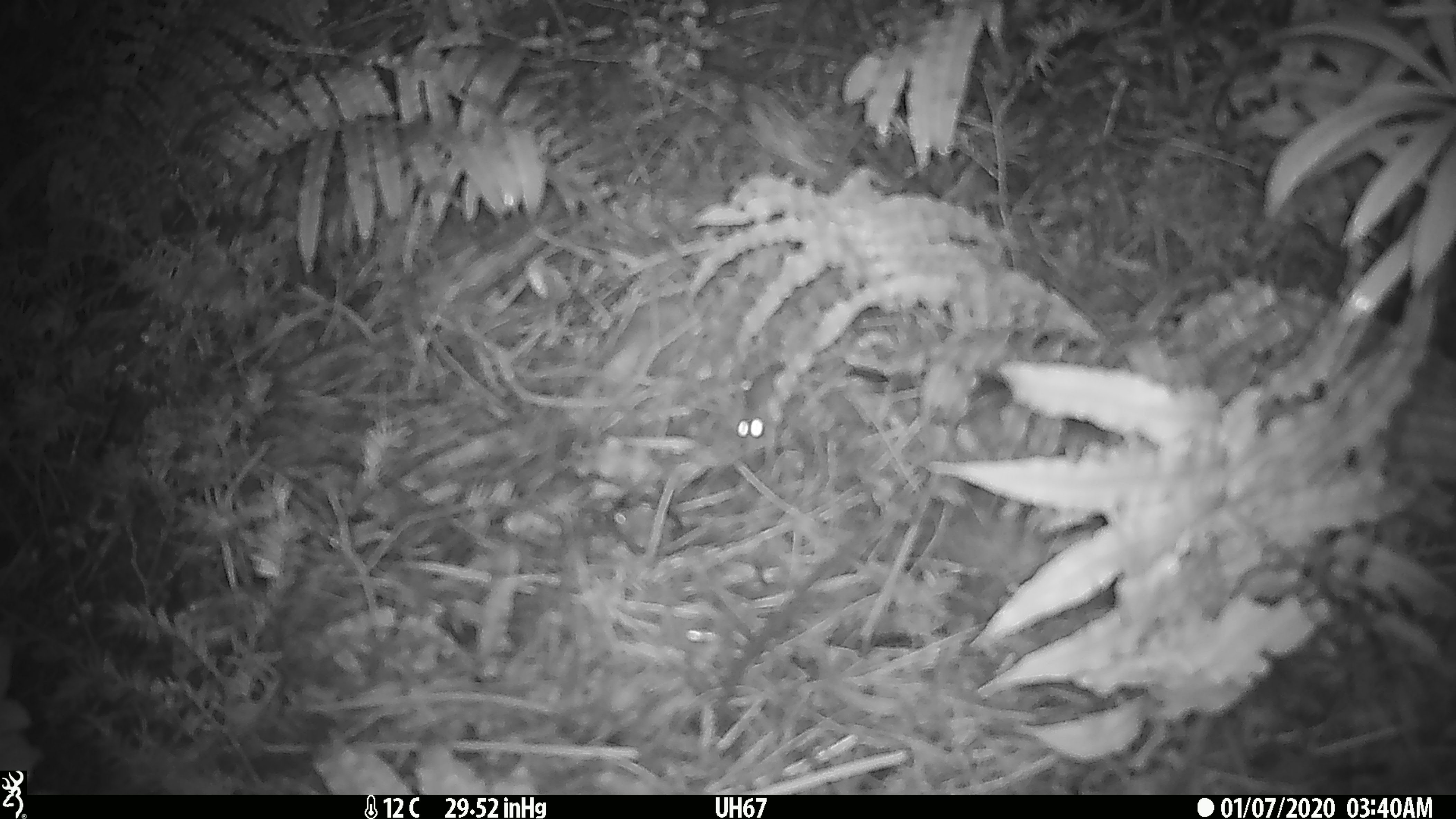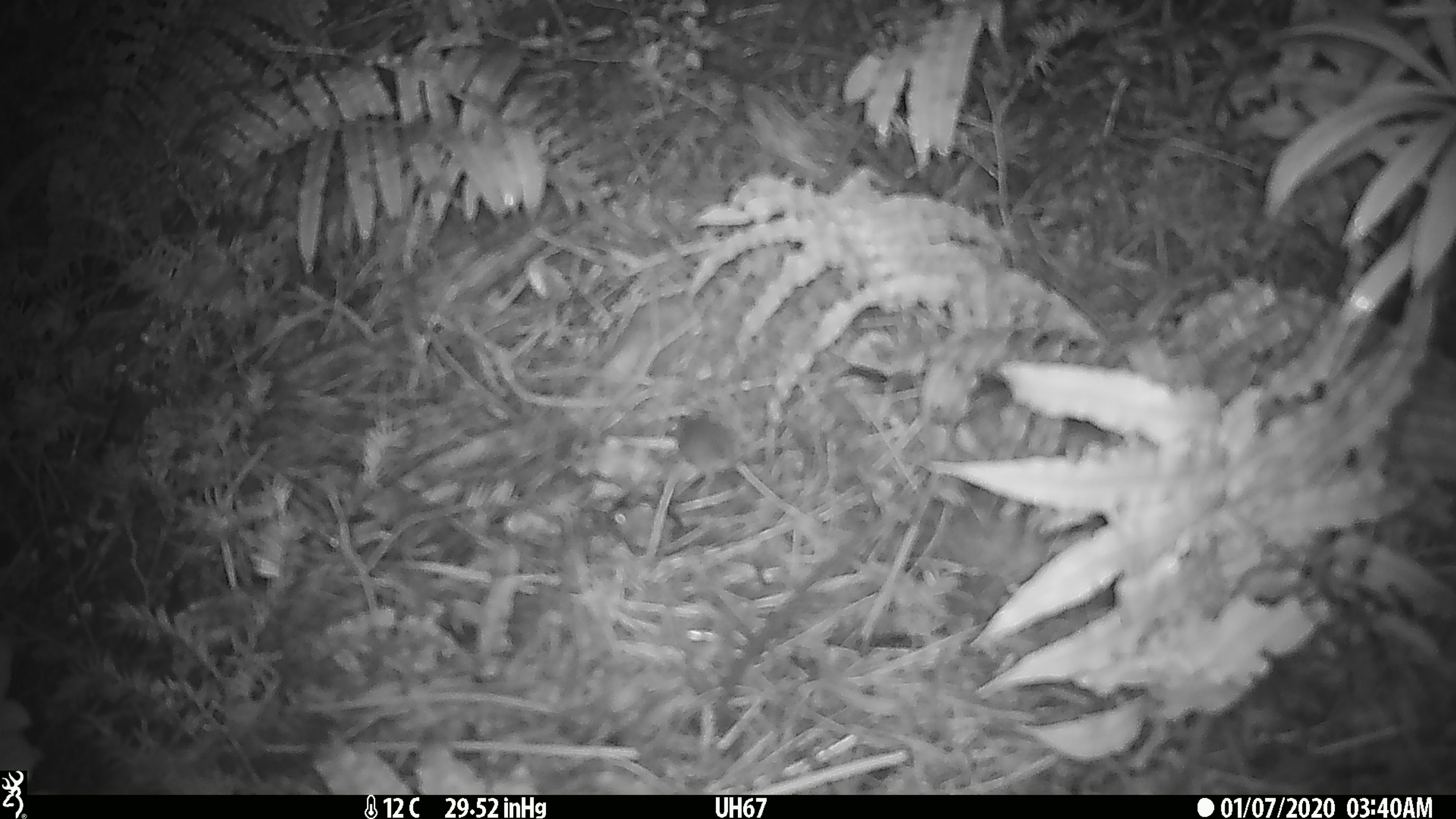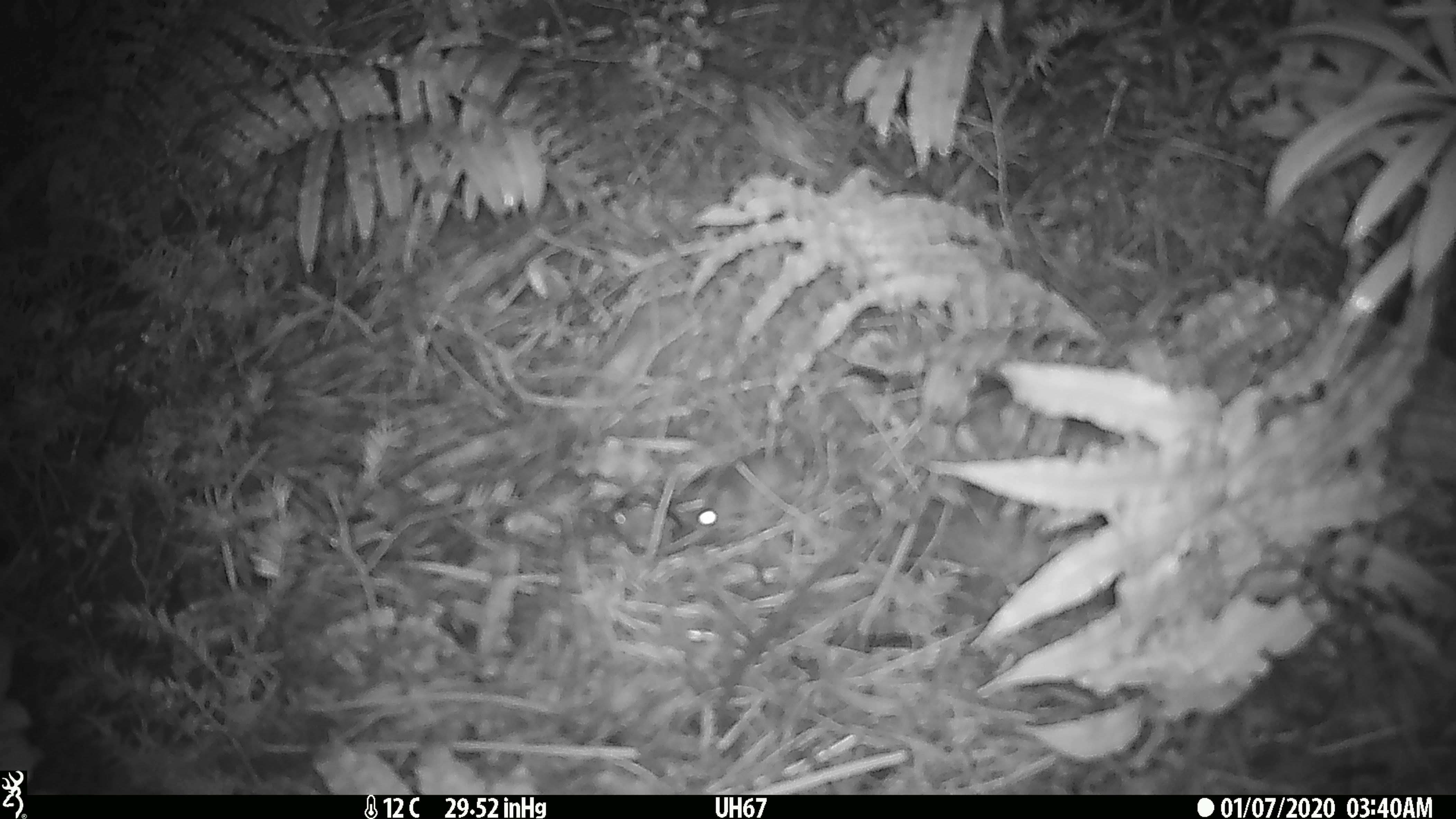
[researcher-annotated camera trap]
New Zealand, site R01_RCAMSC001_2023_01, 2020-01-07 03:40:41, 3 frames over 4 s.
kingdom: Animalia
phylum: Chordata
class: Mammalia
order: Rodentia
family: Muridae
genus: Mus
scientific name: Mus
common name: mouse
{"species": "mouse (Mus)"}